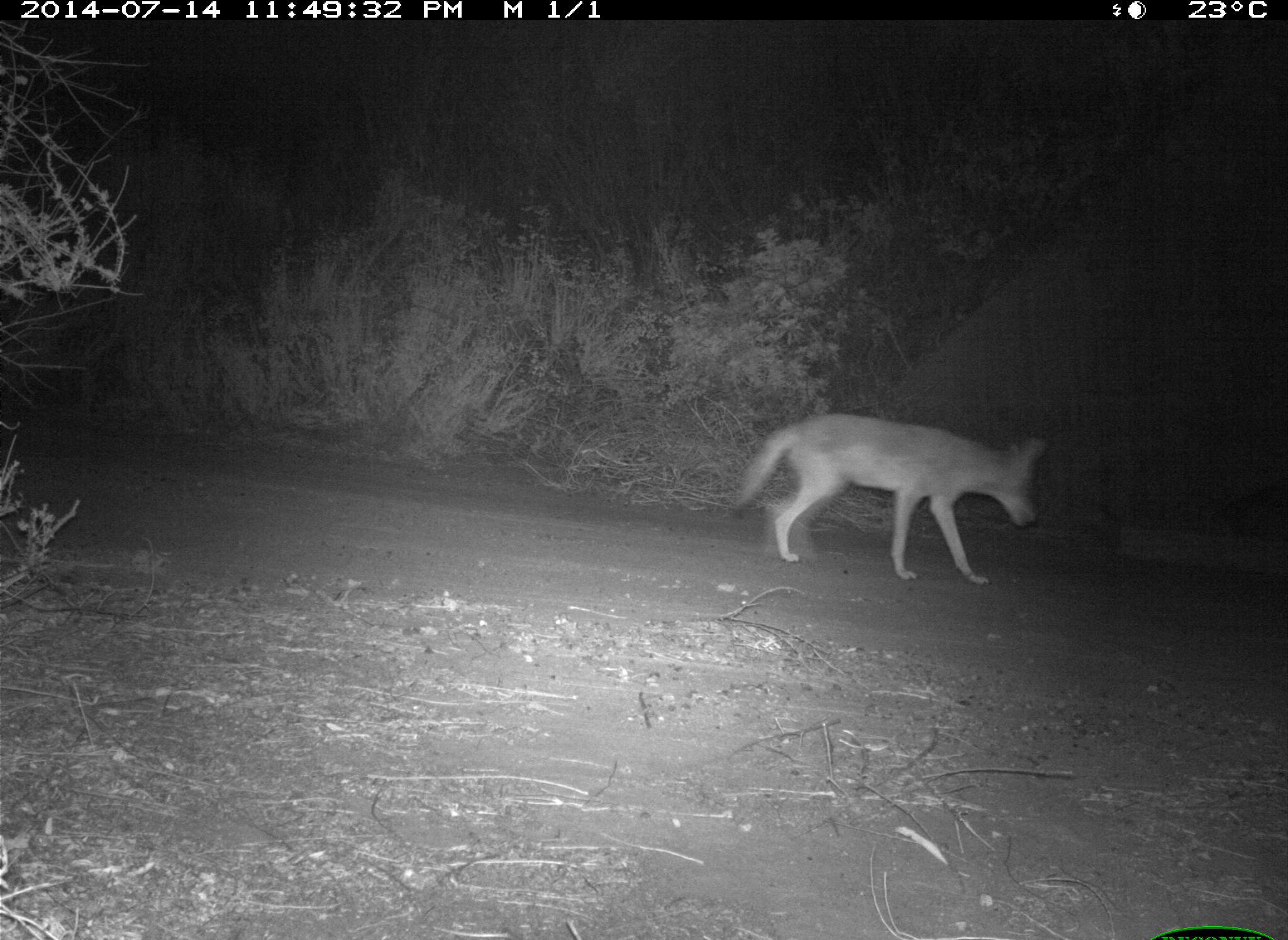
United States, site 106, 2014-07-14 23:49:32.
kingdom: Animalia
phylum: Chordata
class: Mammalia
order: Carnivora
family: Canidae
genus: Canis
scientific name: Canis latrans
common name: coyote